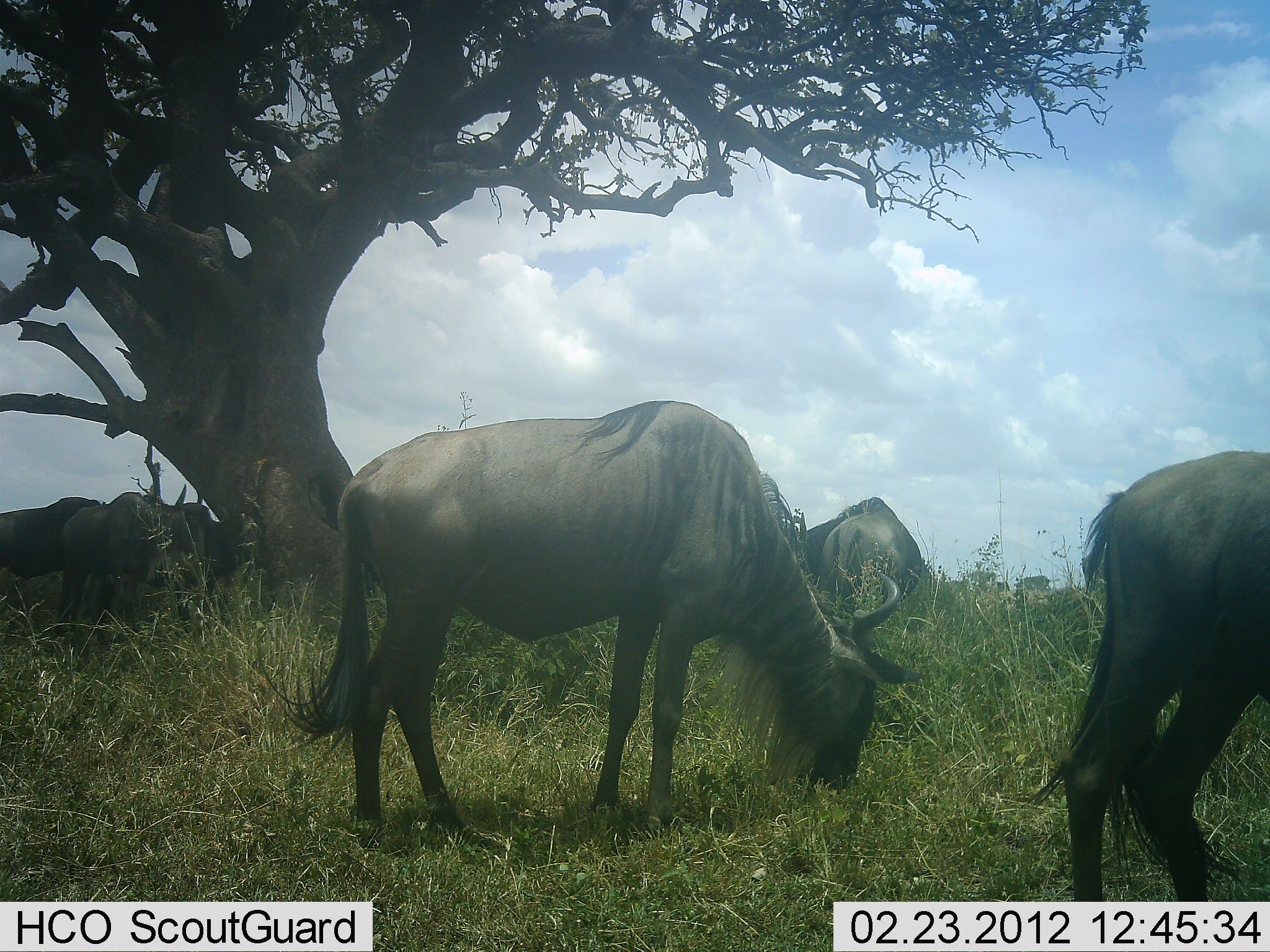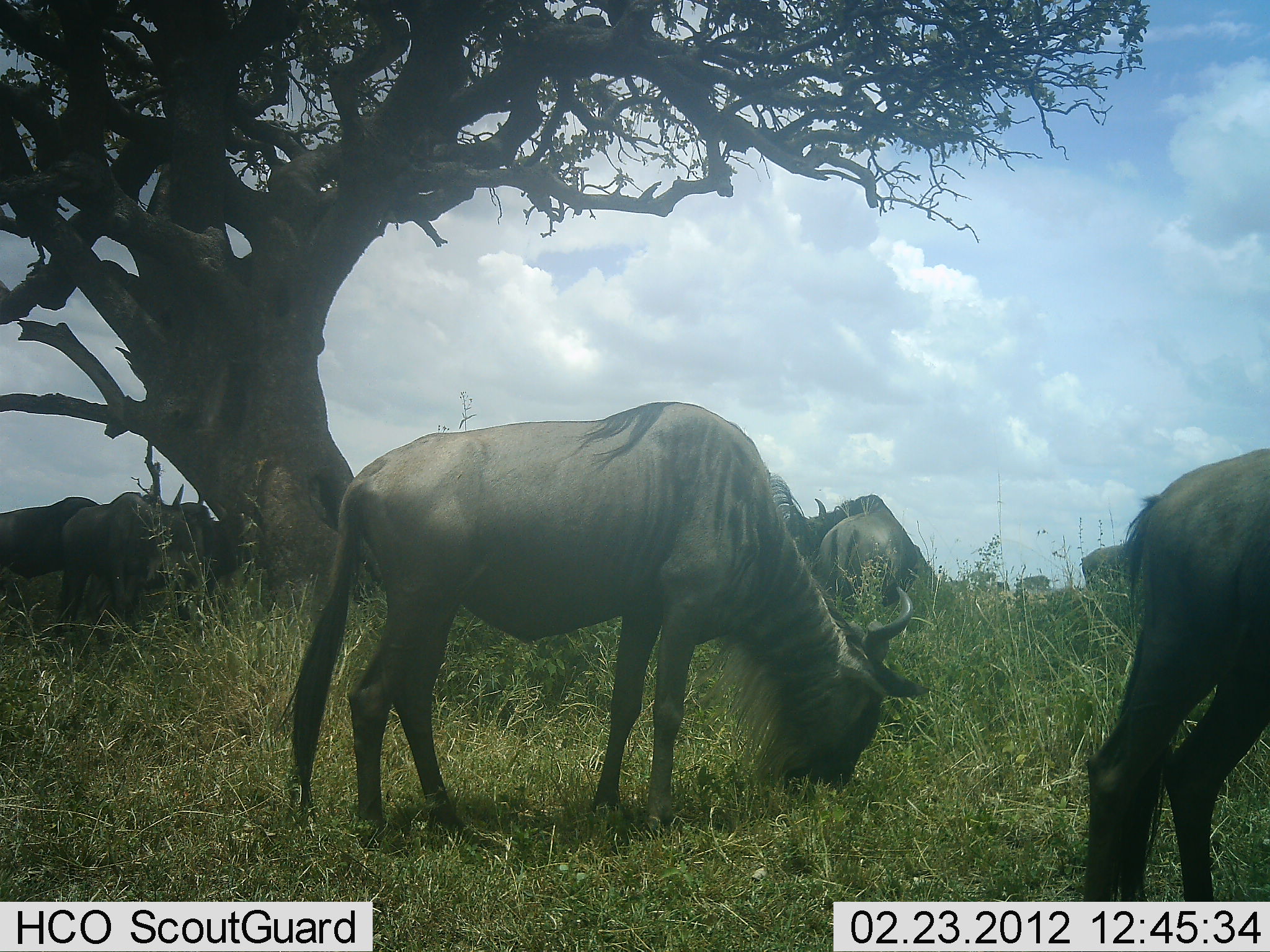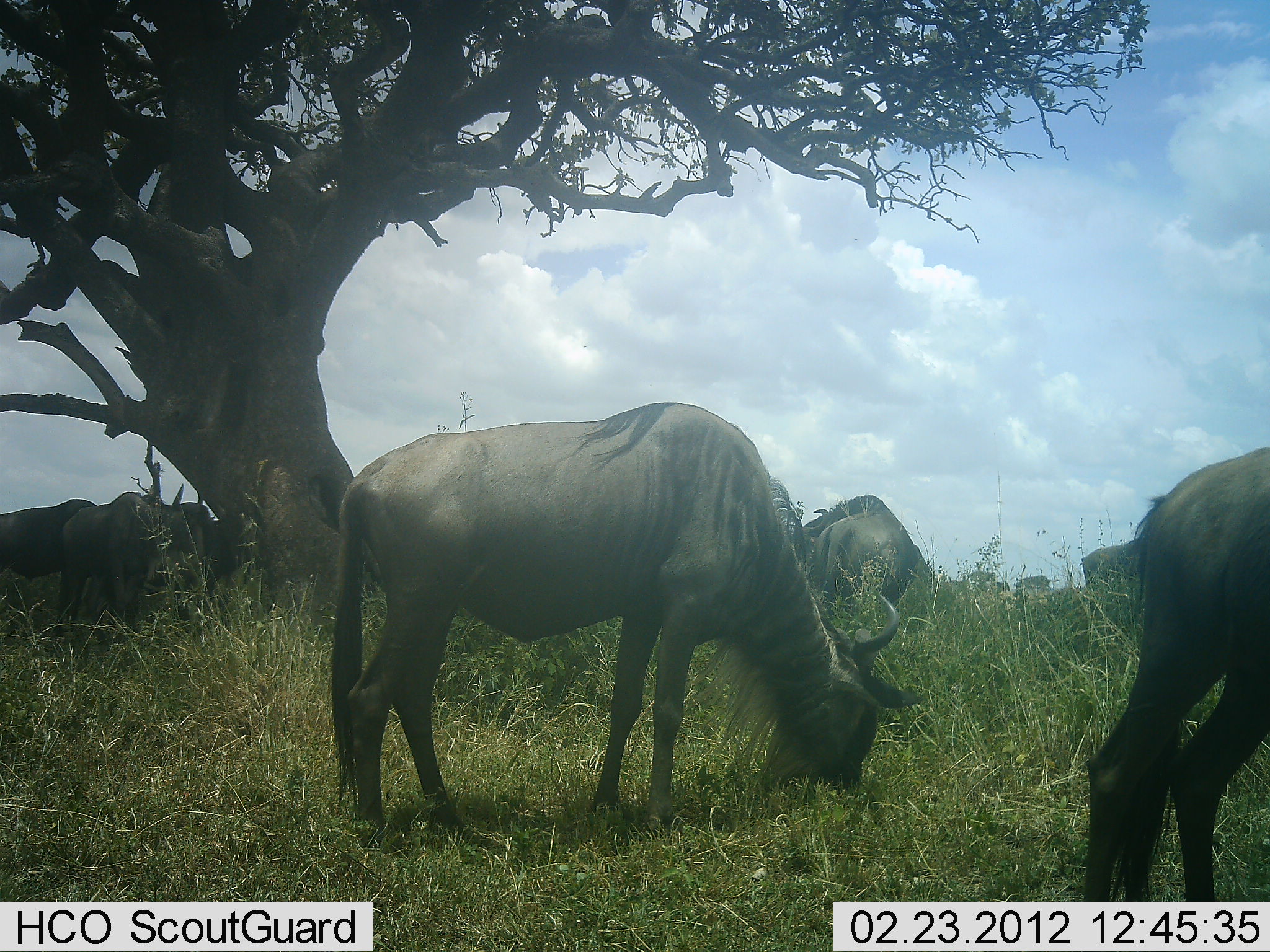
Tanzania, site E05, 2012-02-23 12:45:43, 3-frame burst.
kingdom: Animalia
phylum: Chordata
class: Mammalia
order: Artiodactyla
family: Bovidae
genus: Connochaetes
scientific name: Connochaetes taurinus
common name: blue wildebeest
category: wildebeest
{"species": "wildebeest (blue wildebeest) (Connochaetes taurinus)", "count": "8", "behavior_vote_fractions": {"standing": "55%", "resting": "5%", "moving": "5%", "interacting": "0%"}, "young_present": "0%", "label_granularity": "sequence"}